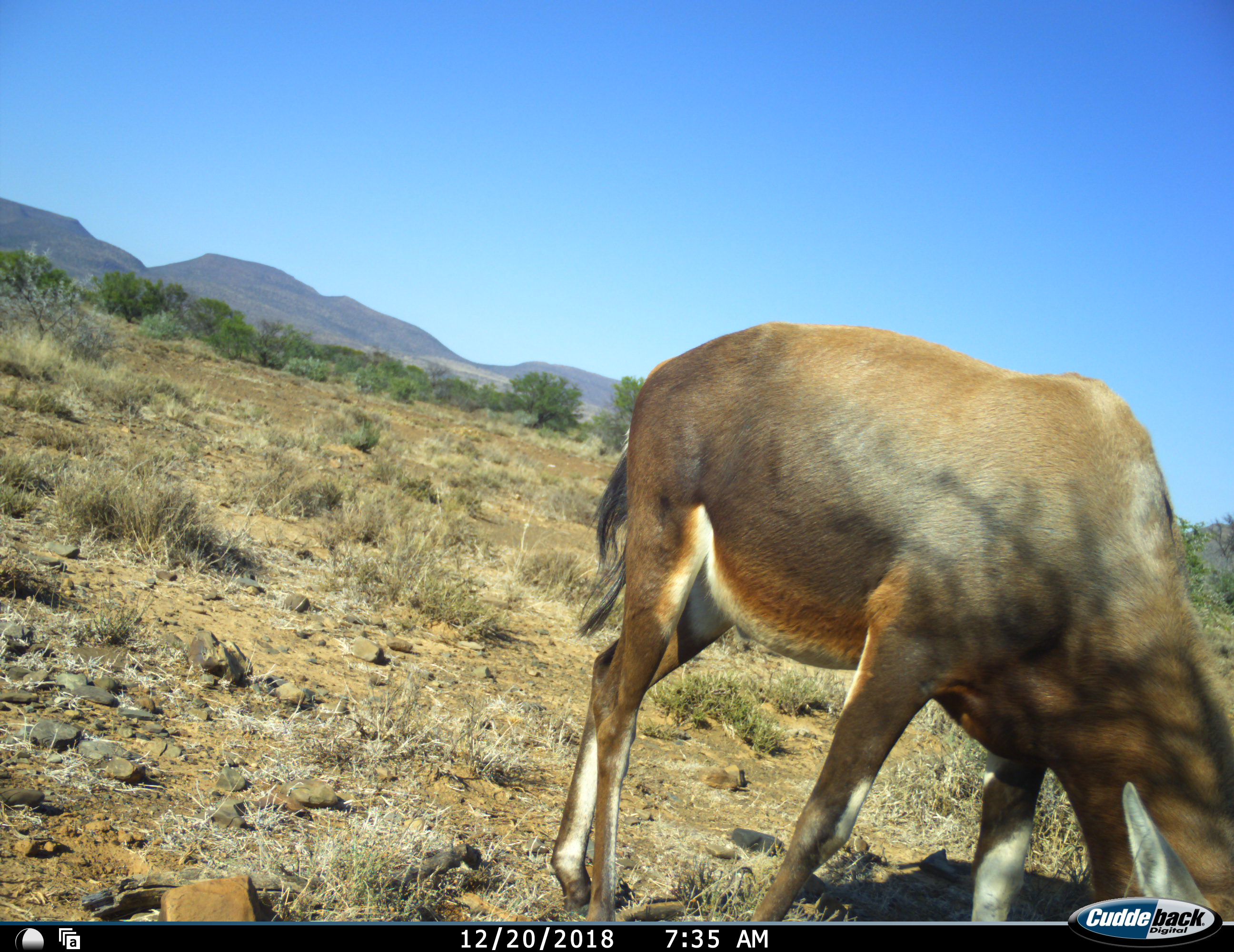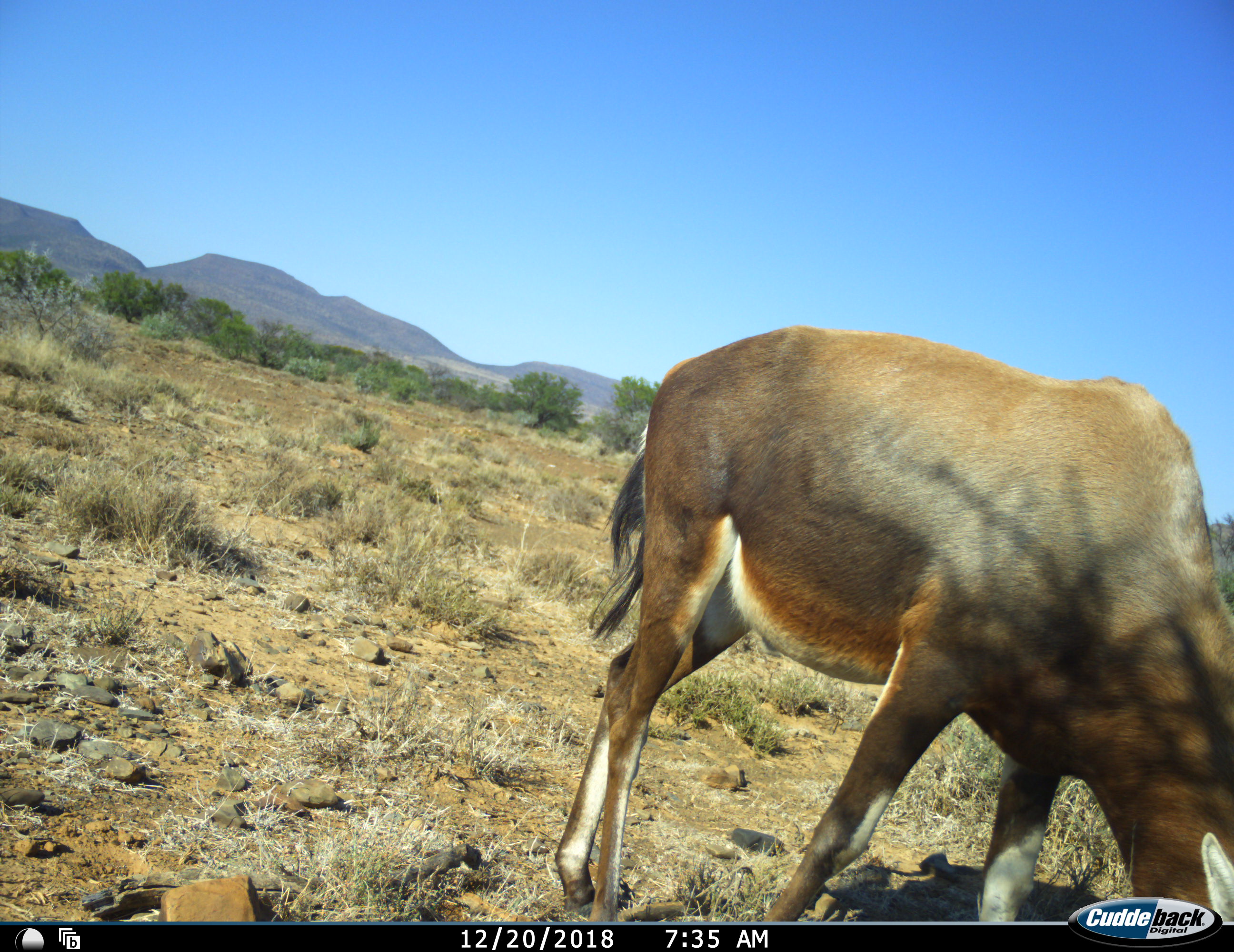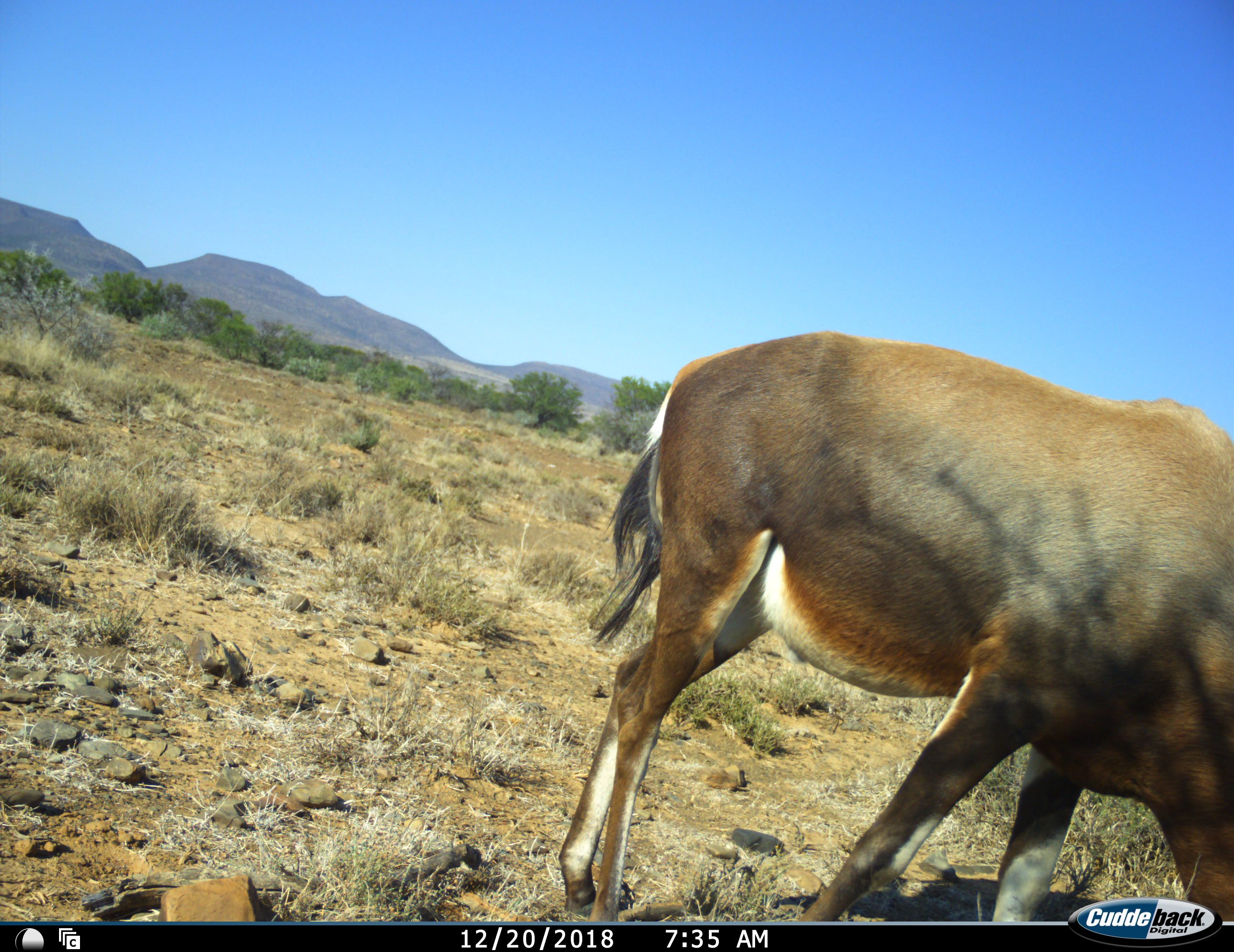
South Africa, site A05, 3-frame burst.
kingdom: Animalia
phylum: Chordata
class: Mammalia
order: Artiodactyla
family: Bovidae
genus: Damaliscus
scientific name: Damaliscus pygargus phillipsi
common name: blesbok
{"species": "blesbok (Damaliscus pygargus phillipsi)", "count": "1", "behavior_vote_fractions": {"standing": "25%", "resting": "0%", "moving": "0%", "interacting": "0%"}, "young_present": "0%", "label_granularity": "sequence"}